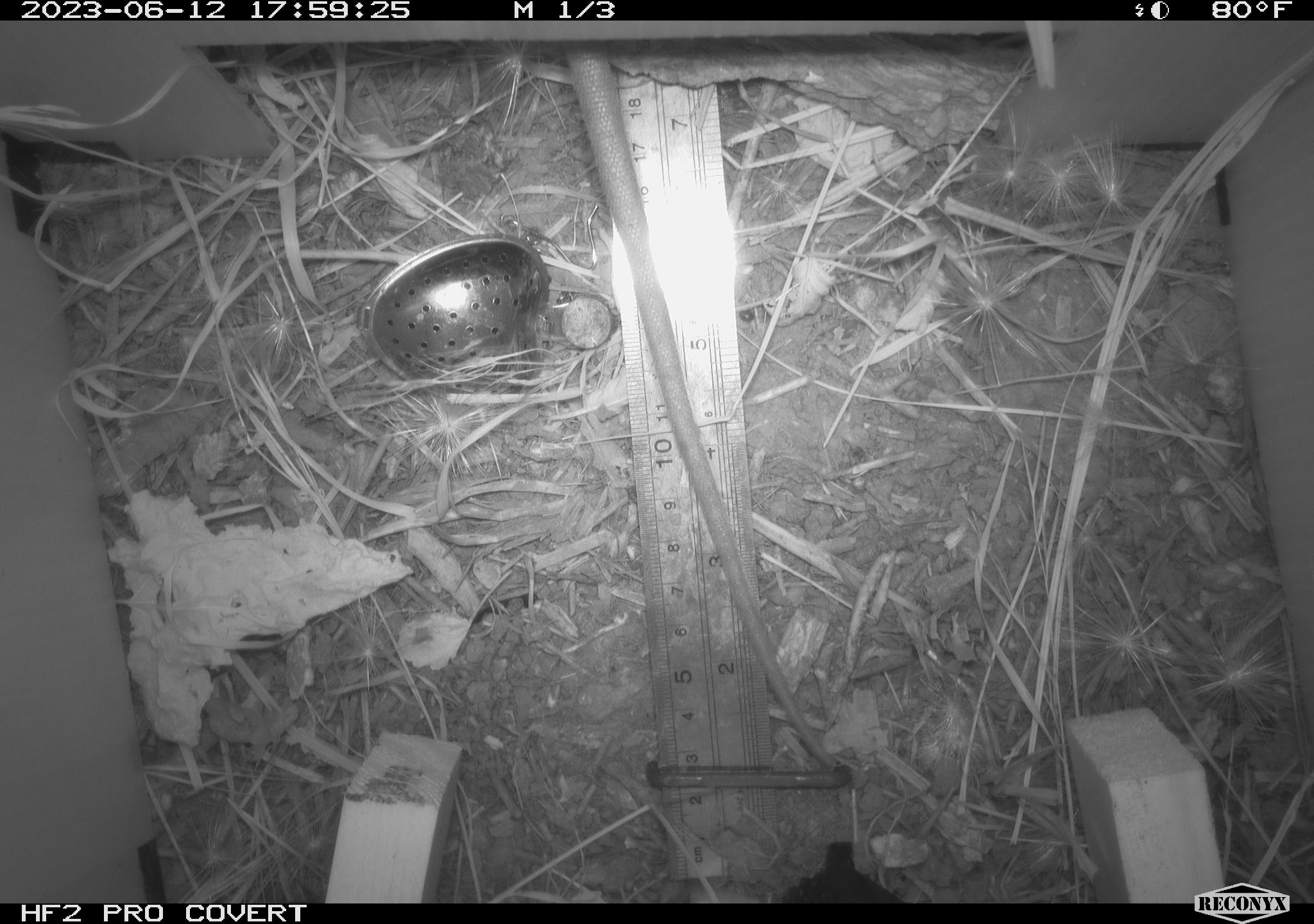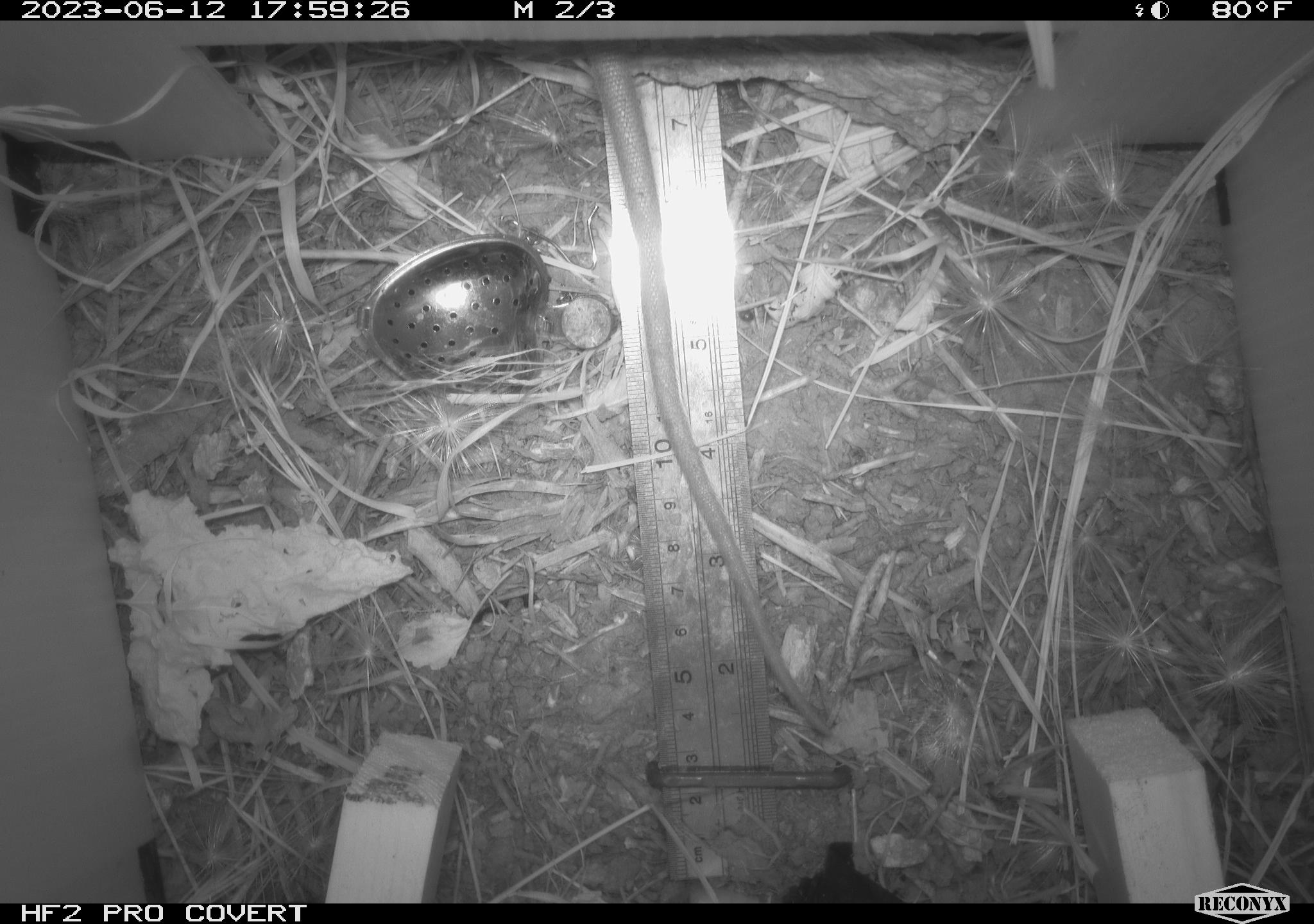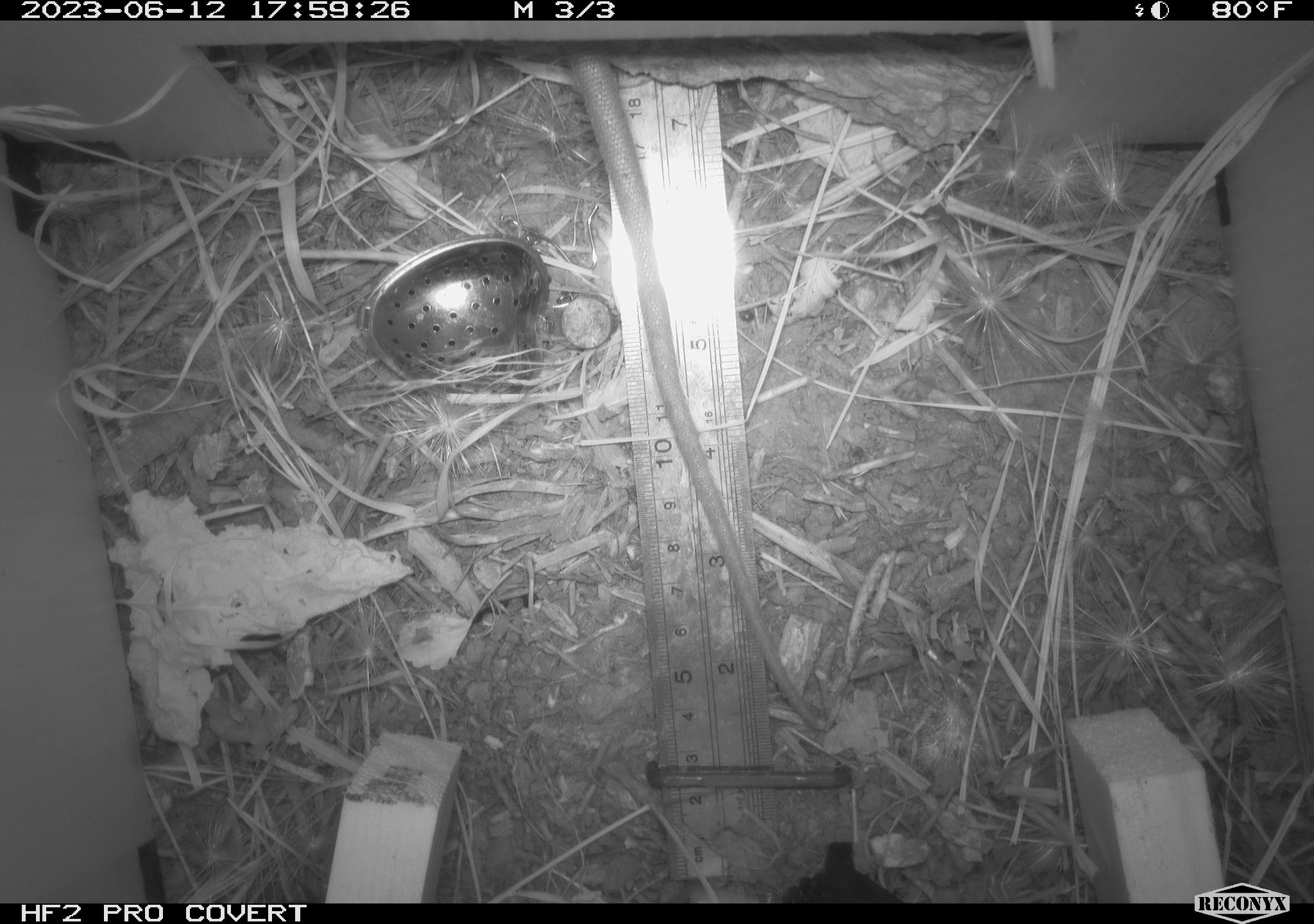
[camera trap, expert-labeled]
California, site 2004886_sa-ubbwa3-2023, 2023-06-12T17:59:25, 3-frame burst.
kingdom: Animalia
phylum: Chordata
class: Mammalia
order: Rodentia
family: Muridae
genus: Rattus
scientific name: Rattus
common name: rat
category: rattus species